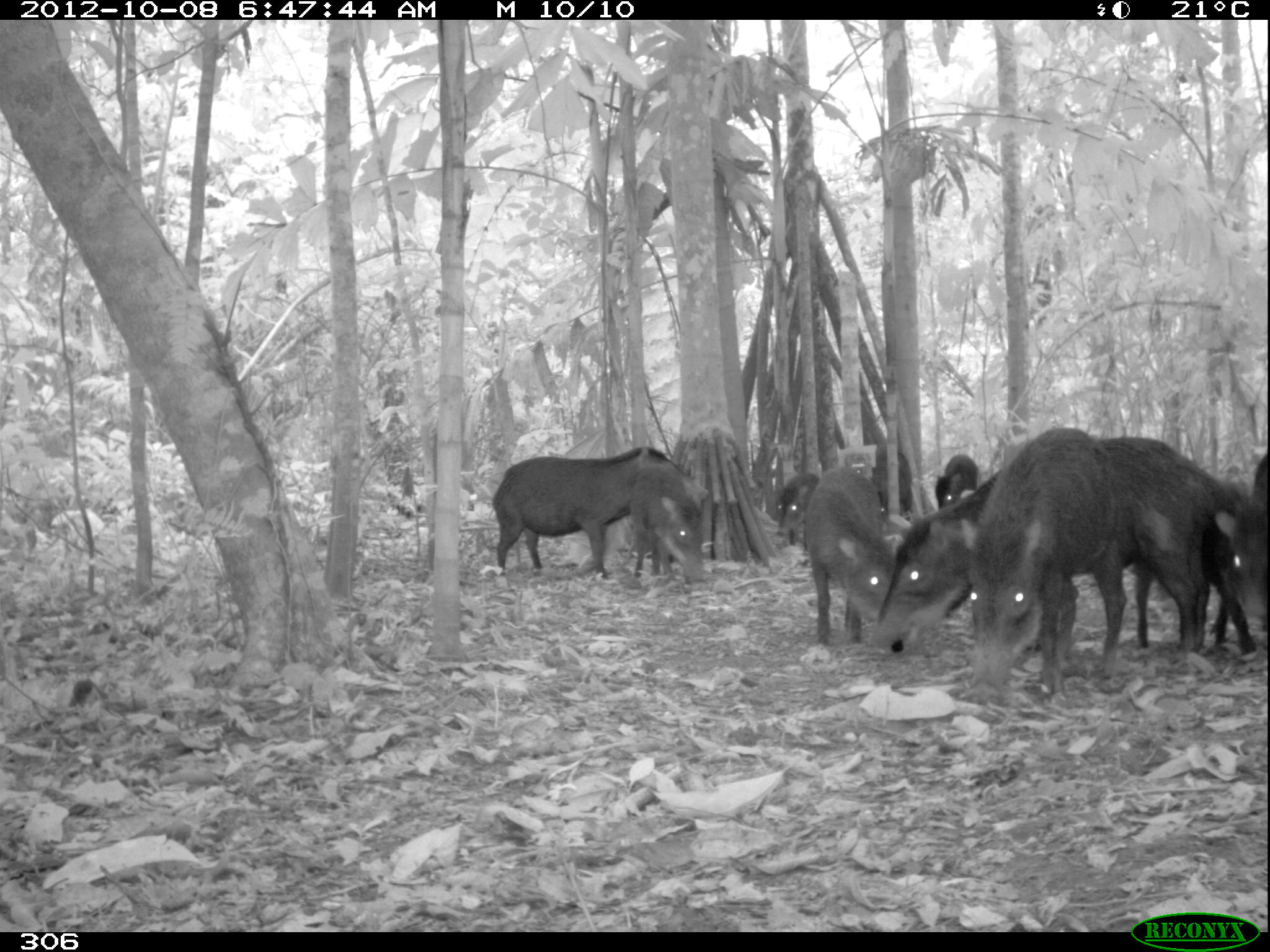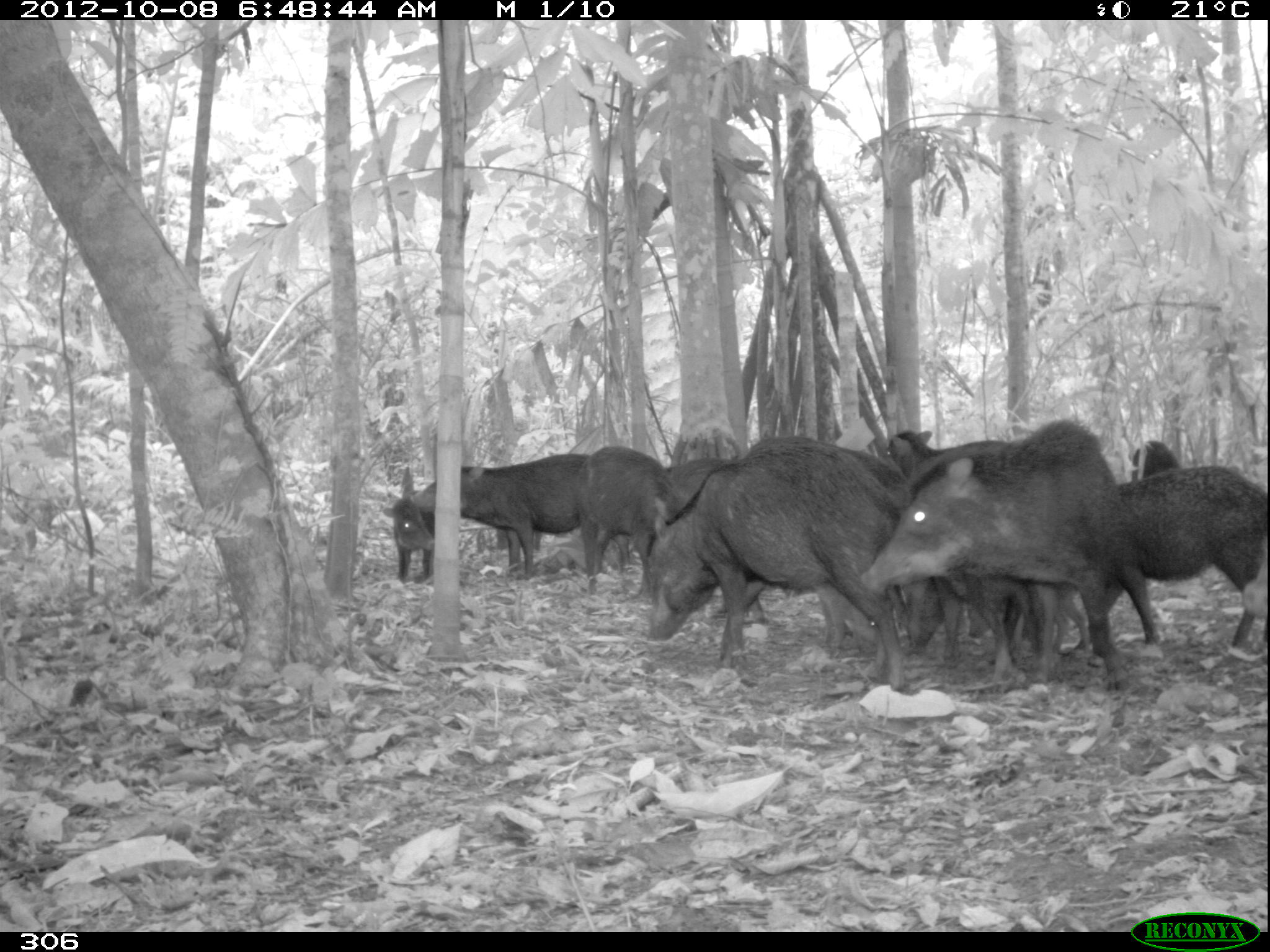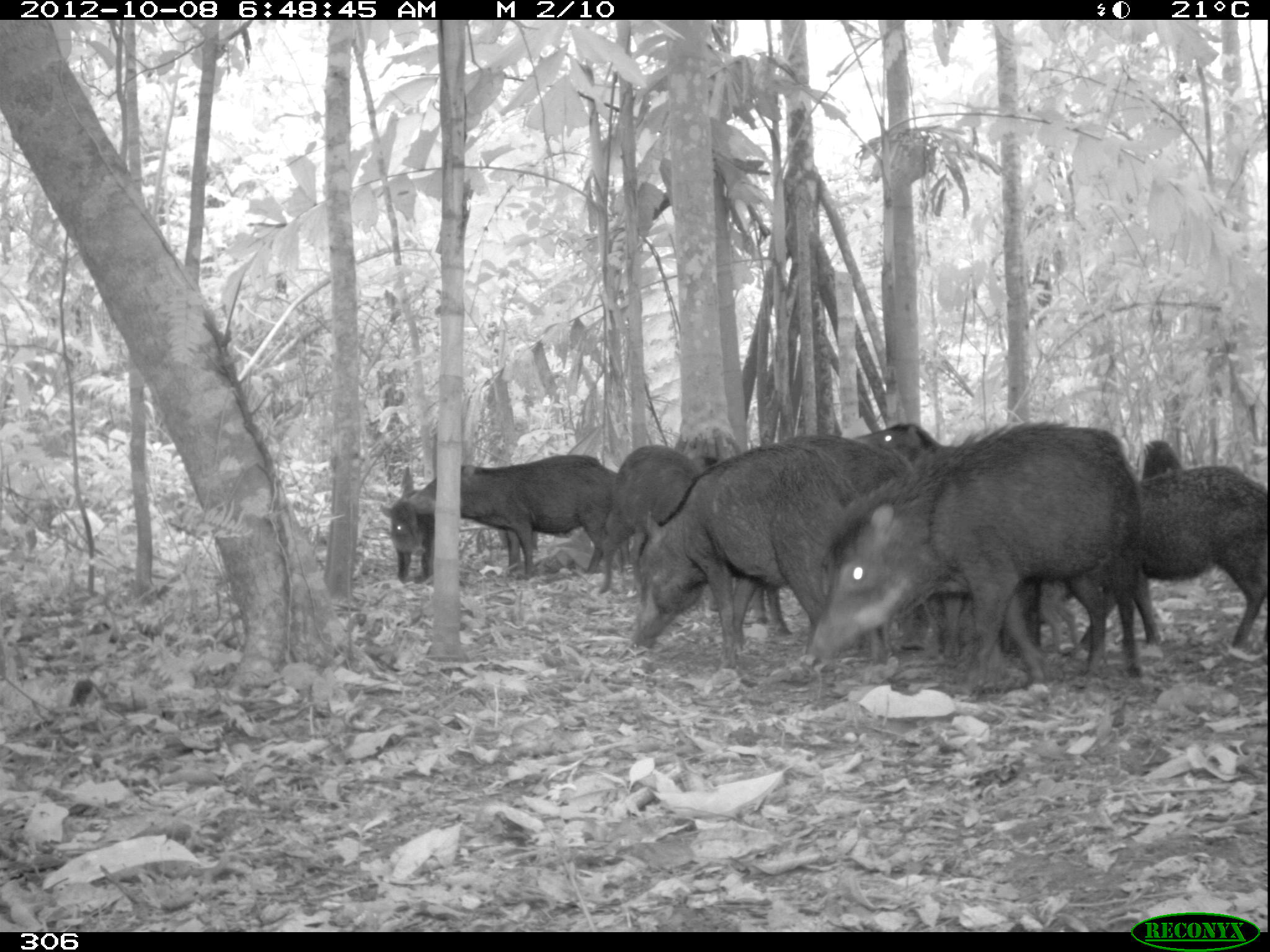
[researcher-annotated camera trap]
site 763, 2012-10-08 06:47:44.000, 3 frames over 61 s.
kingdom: Animalia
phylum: Chordata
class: Mammalia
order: Artiodactyla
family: Tayassuidae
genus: Tayassu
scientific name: Tayassu pecari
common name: white-lipped peccary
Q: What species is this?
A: Tayassu pecari (white-lipped peccary).